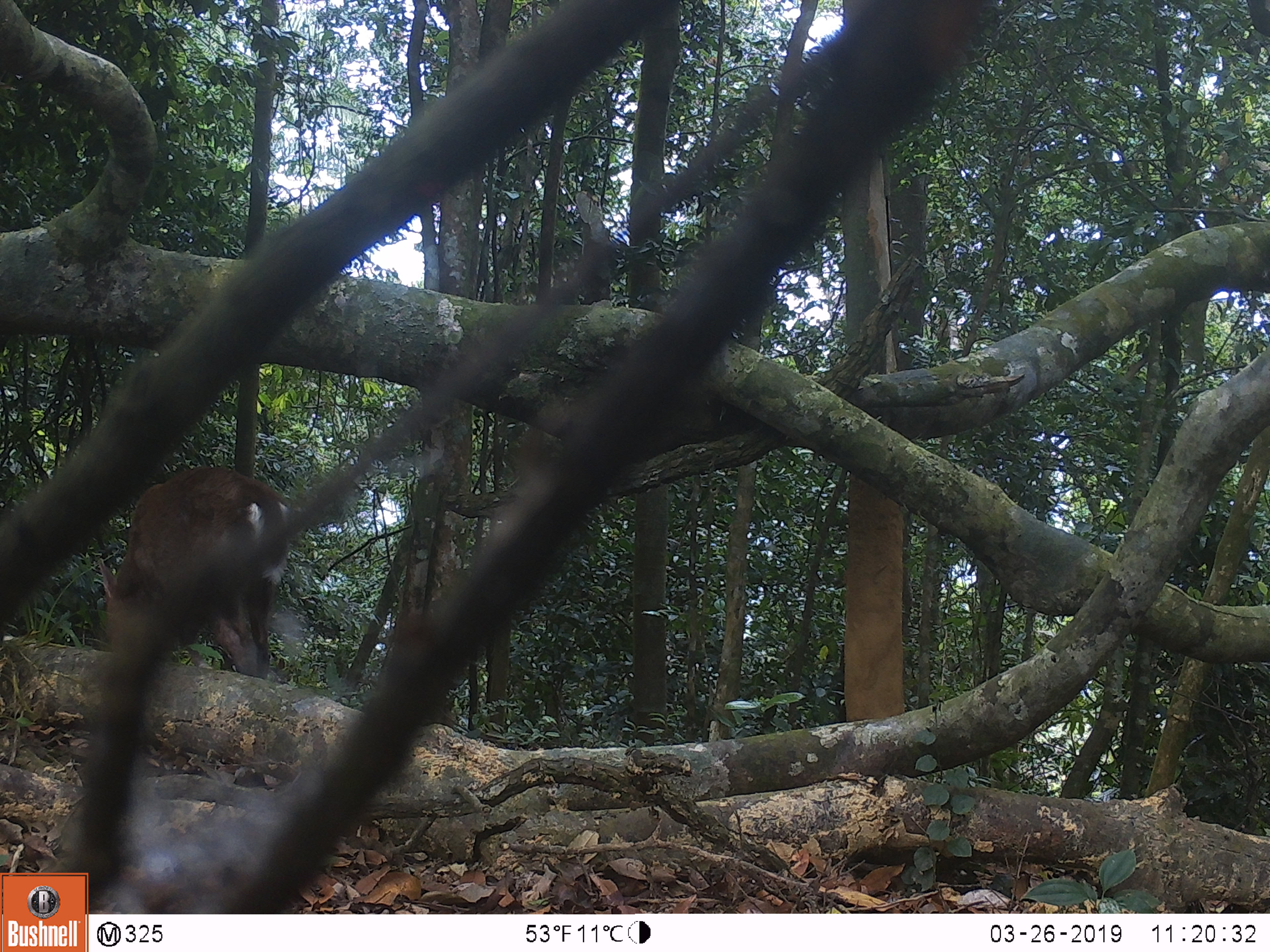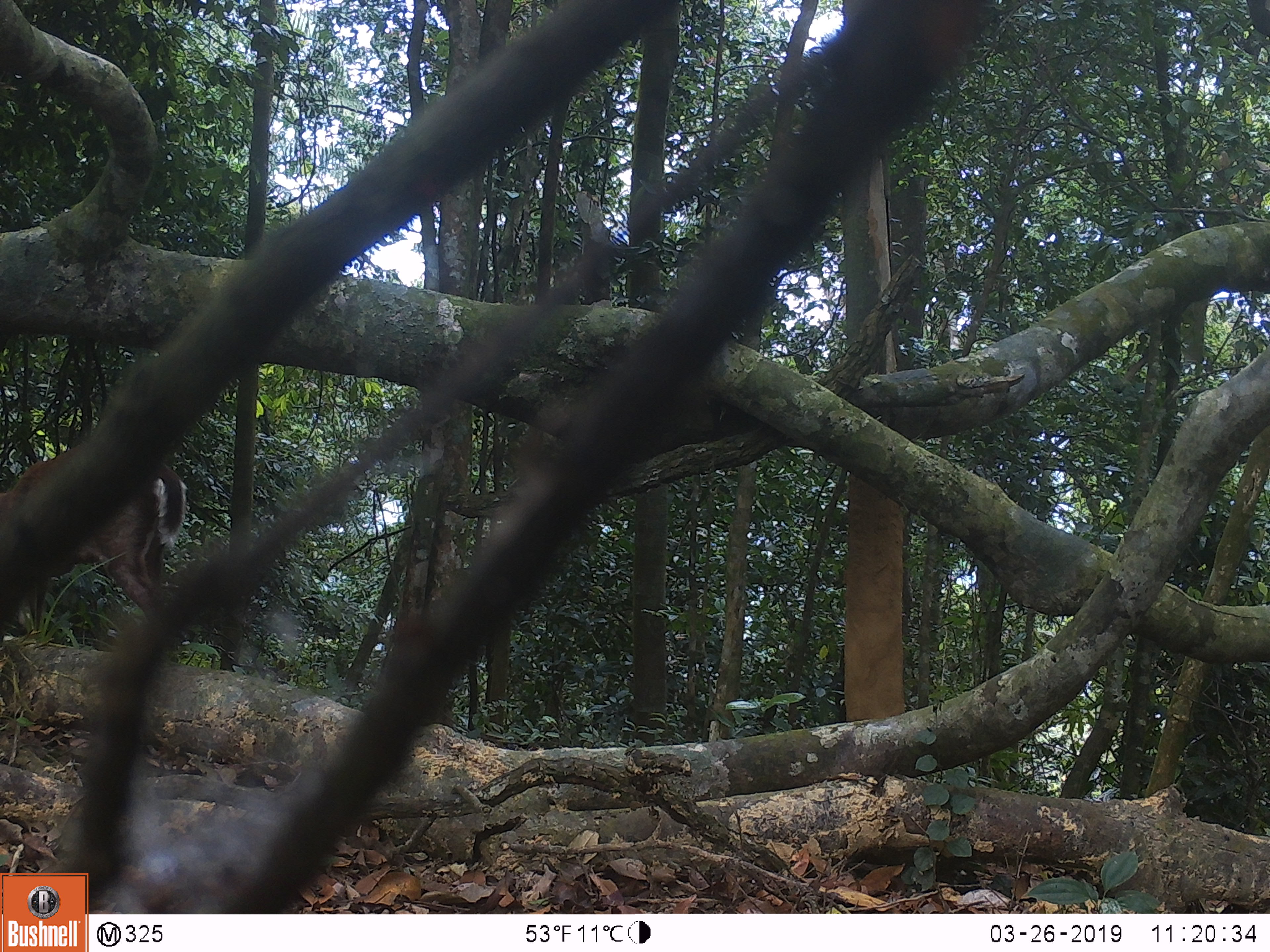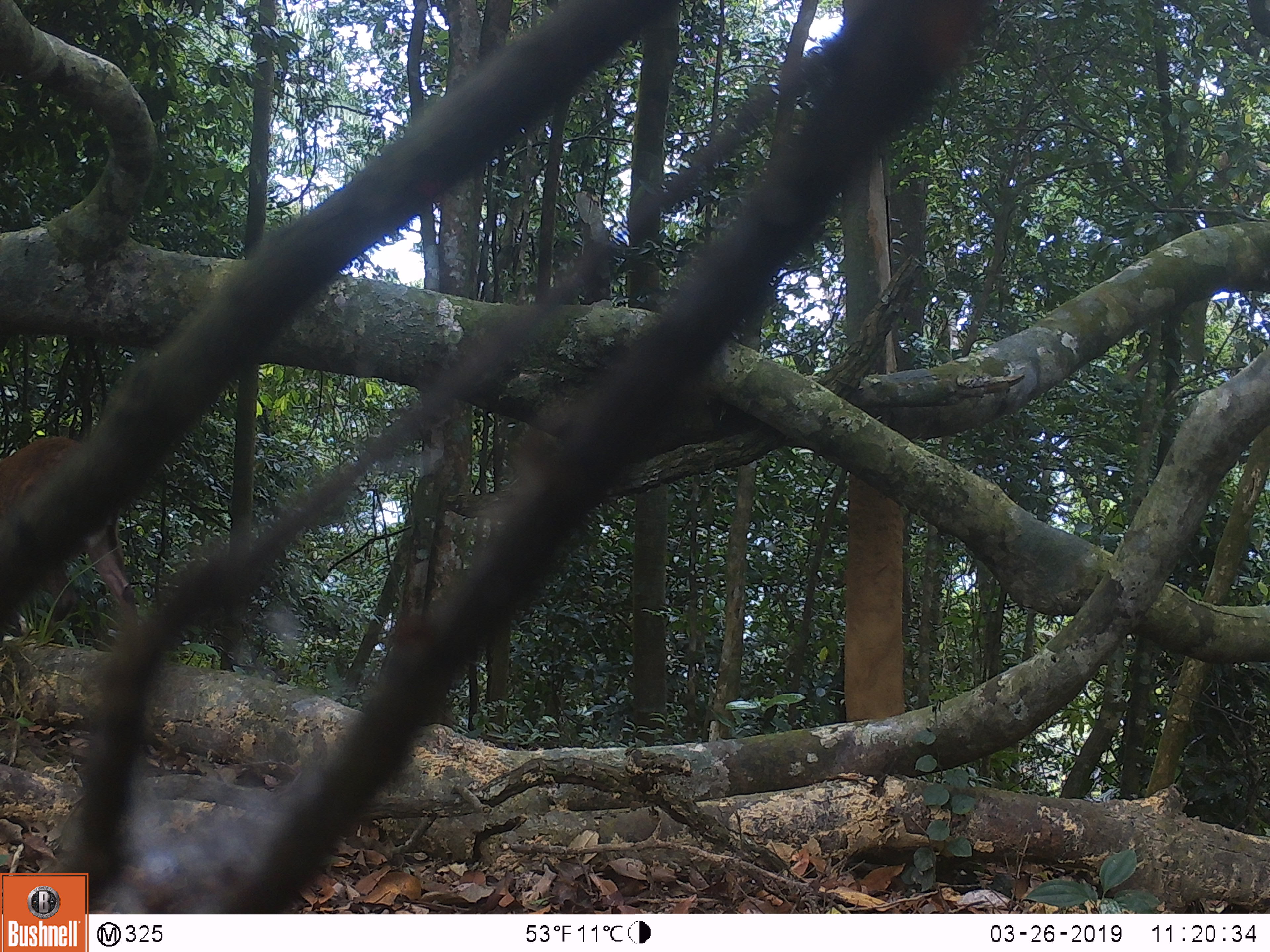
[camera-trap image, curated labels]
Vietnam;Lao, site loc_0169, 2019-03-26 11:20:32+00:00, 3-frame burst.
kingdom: Animalia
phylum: Chordata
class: Mammalia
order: Artiodactyla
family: Cervidae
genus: Muntiacus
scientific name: Muntiacus rooseveltorum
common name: roosevelt's muntjac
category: roosevelts muntjac group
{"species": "roosevelts muntjac group (roosevelt's muntjac) (Muntiacus rooseveltorum)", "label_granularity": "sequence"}